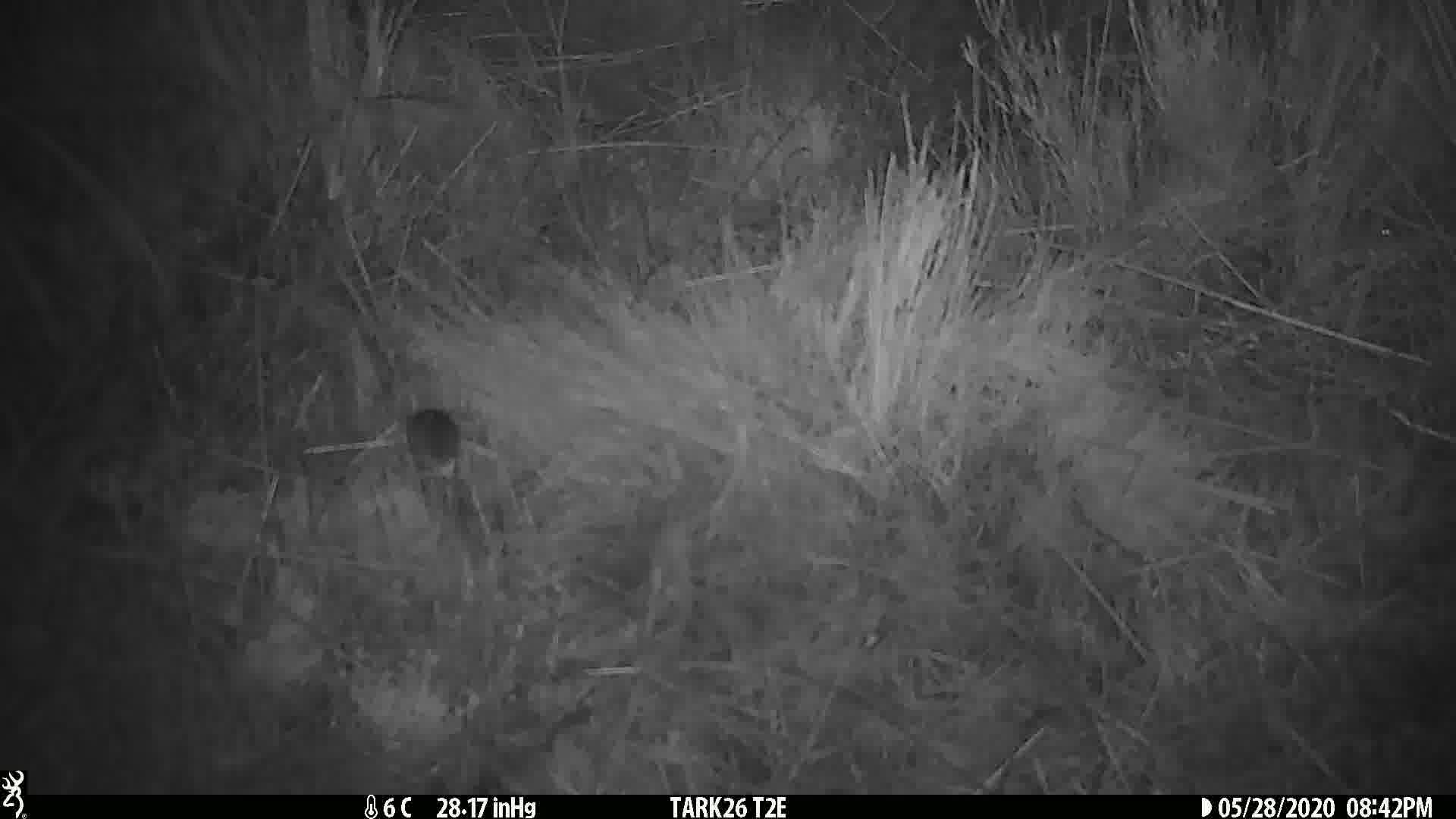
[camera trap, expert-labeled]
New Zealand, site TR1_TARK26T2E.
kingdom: Animalia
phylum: Chordata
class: Mammalia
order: Rodentia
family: Muridae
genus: Mus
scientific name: Mus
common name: mouse